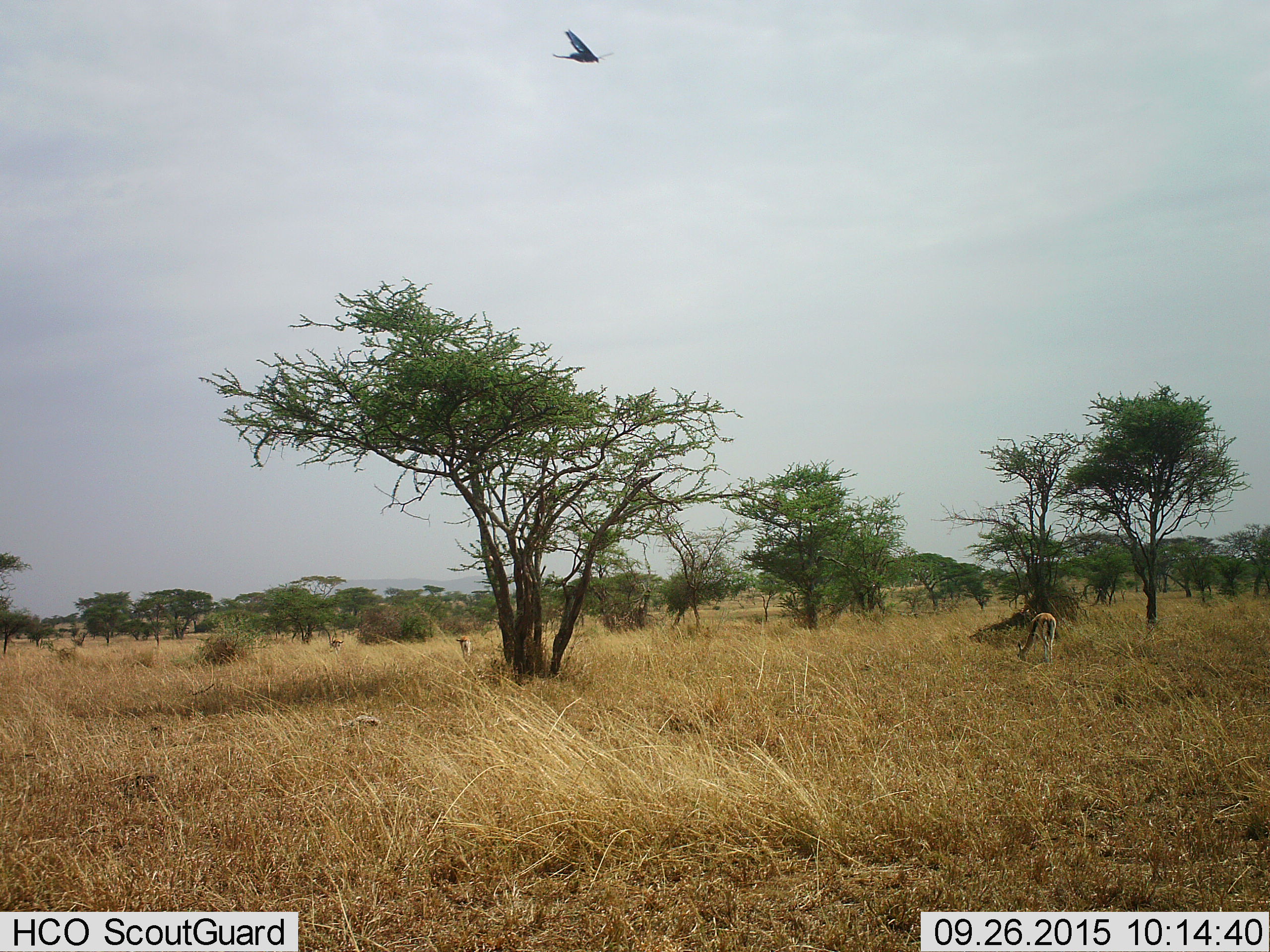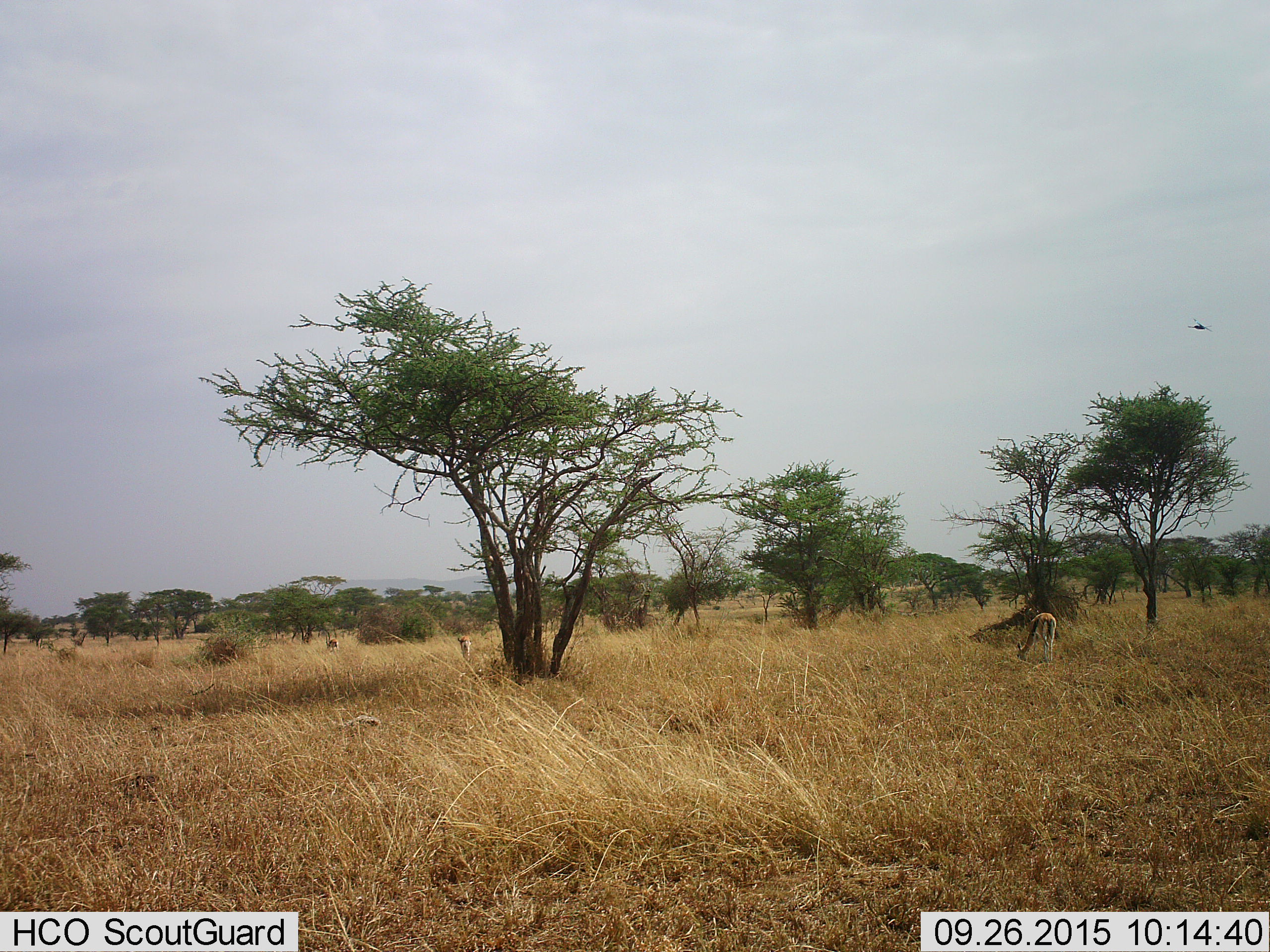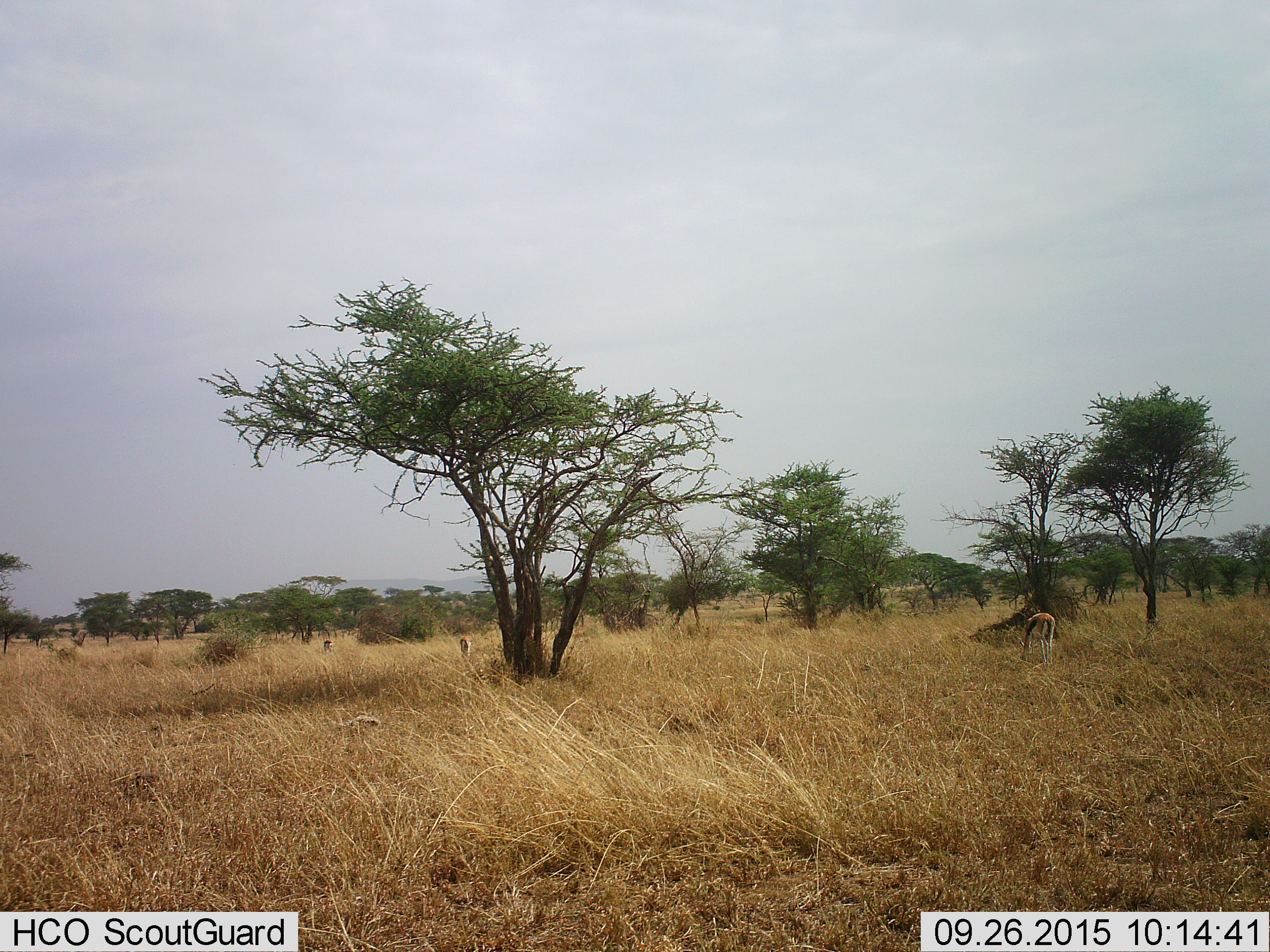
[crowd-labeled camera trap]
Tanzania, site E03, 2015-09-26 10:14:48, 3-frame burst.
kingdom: Animalia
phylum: Chordata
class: Aves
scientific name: Aves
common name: bird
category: otherbird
Otherbird (bird) (Aves), count 1. Behavior (volunteer vote fractions): standing 0%, resting 10%, moving 100%, interacting 0%. Young present (vote fraction): 0%. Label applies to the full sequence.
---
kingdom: Animalia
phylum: Chordata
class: Mammalia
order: Artiodactyla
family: Bovidae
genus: Eudorcas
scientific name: Eudorcas thomsonii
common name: thomson's gazelle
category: gazellethomsons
Gazellethomsons (thomson's gazelle) (Eudorcas thomsonii), count 3. Behavior (volunteer vote fractions): standing 41%, resting 0%, moving 35%, interacting 0%. Young present (vote fraction): 6%. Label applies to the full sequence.